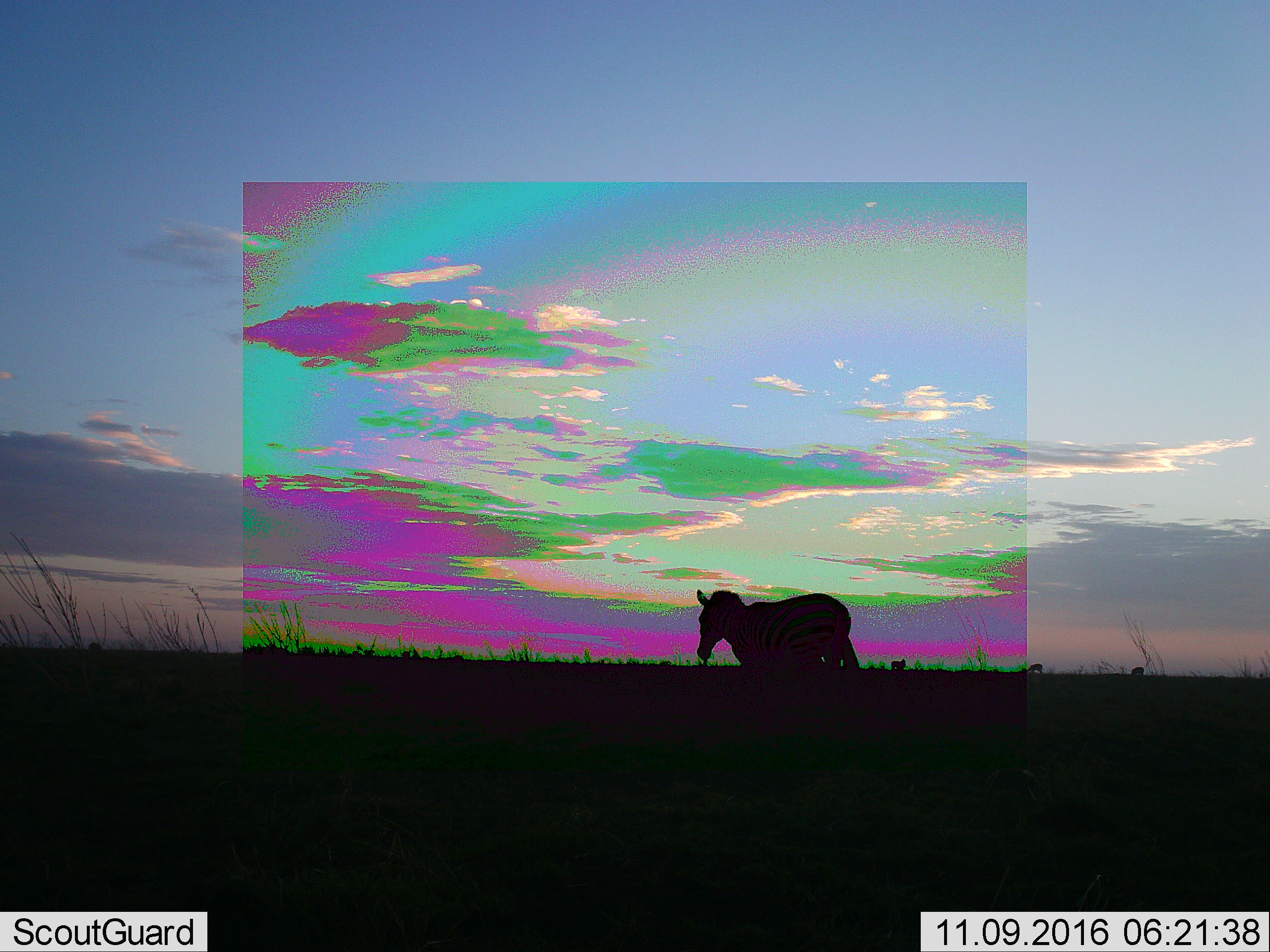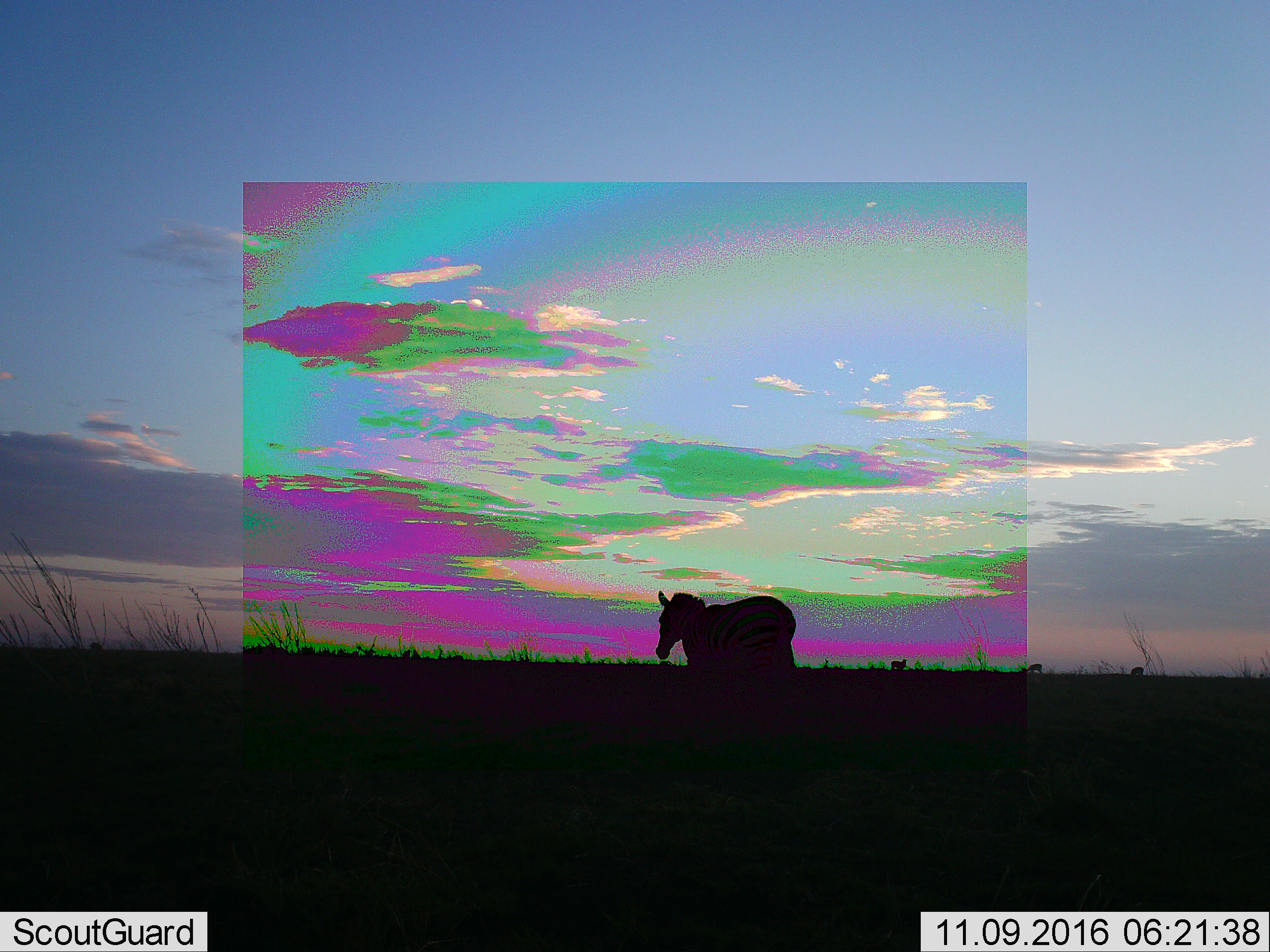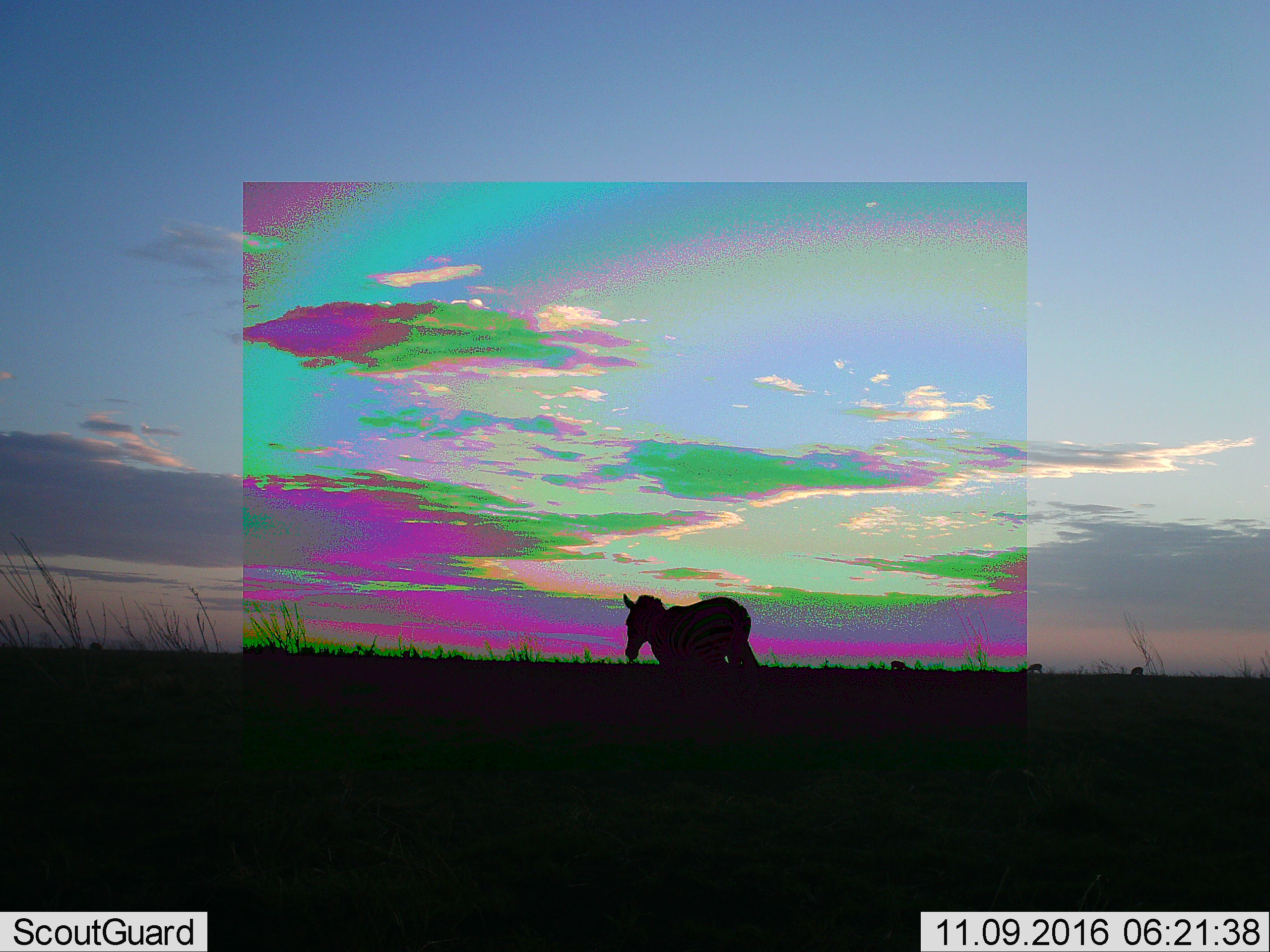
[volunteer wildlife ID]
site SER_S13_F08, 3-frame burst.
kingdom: Animalia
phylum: Chordata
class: Mammalia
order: Perissodactyla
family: Equidae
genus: Equus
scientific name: Equus quagga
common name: plains zebra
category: zebraplains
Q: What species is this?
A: Zebraplains (plains zebra) (Equus quagga).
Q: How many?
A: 4.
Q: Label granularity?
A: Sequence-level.